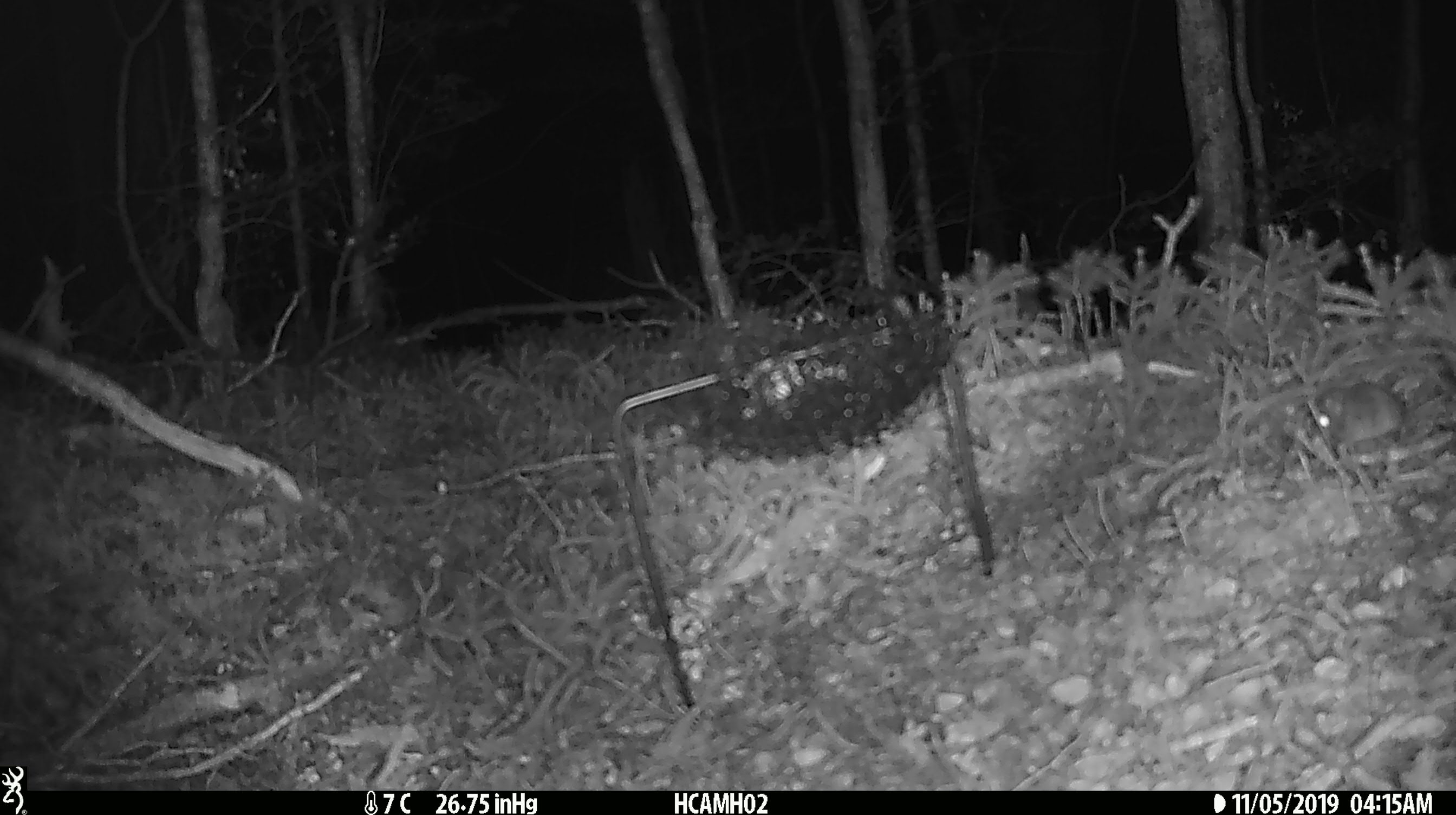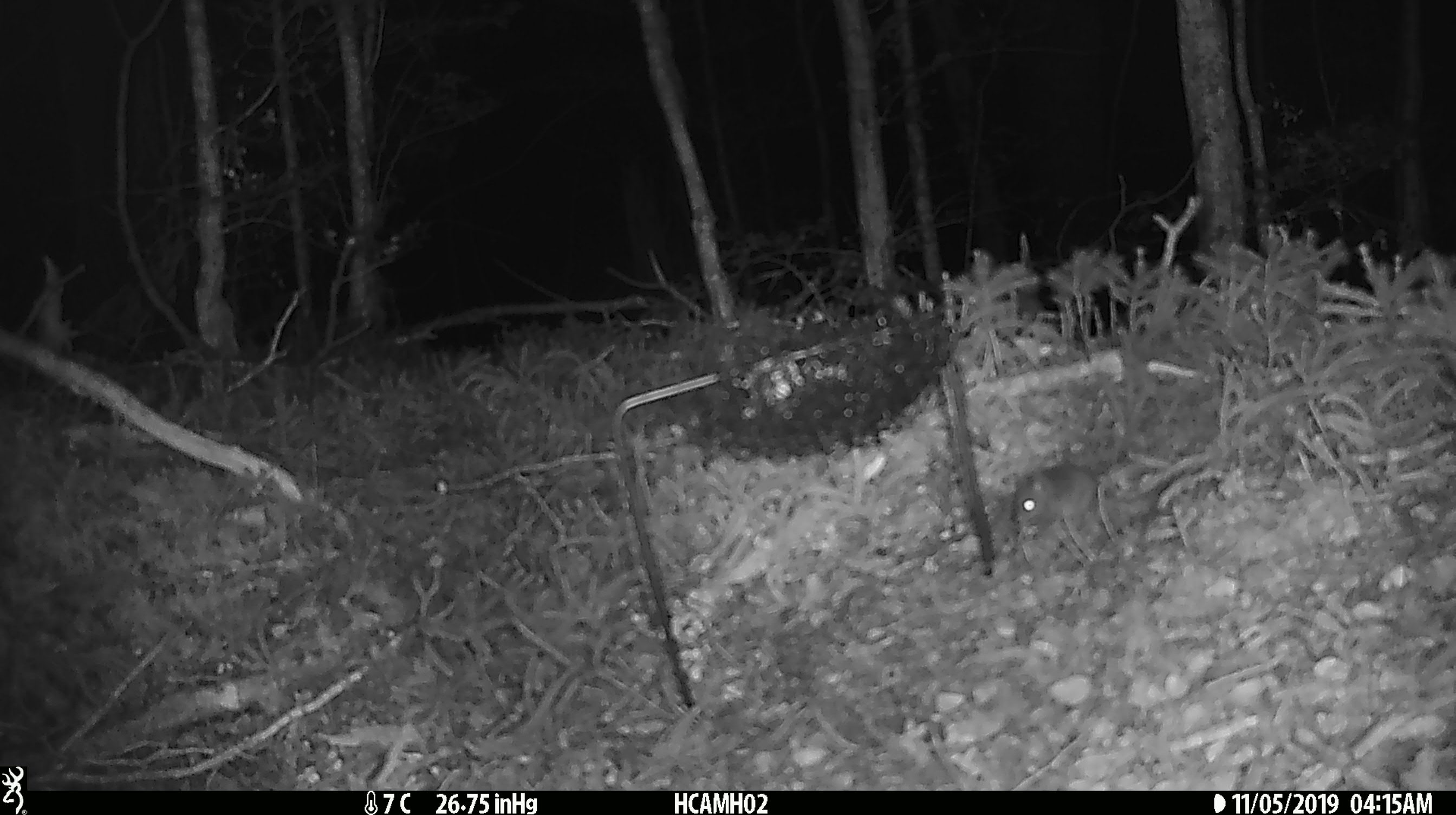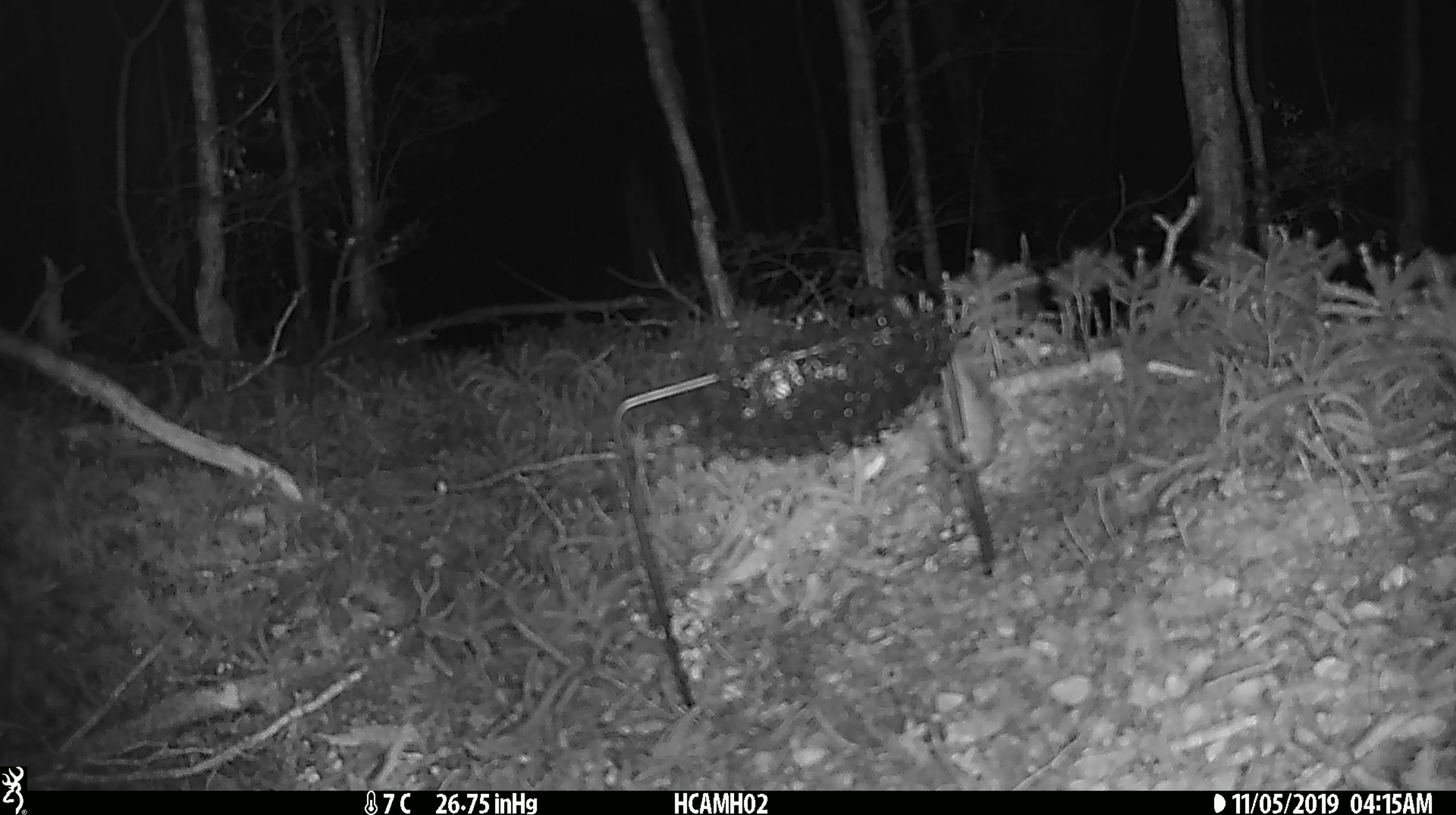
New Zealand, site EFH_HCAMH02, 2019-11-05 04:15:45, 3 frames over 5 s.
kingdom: Animalia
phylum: Chordata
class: Mammalia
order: Rodentia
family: Muridae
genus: Mus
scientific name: Mus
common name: mouse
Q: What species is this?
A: Mouse (Mus).